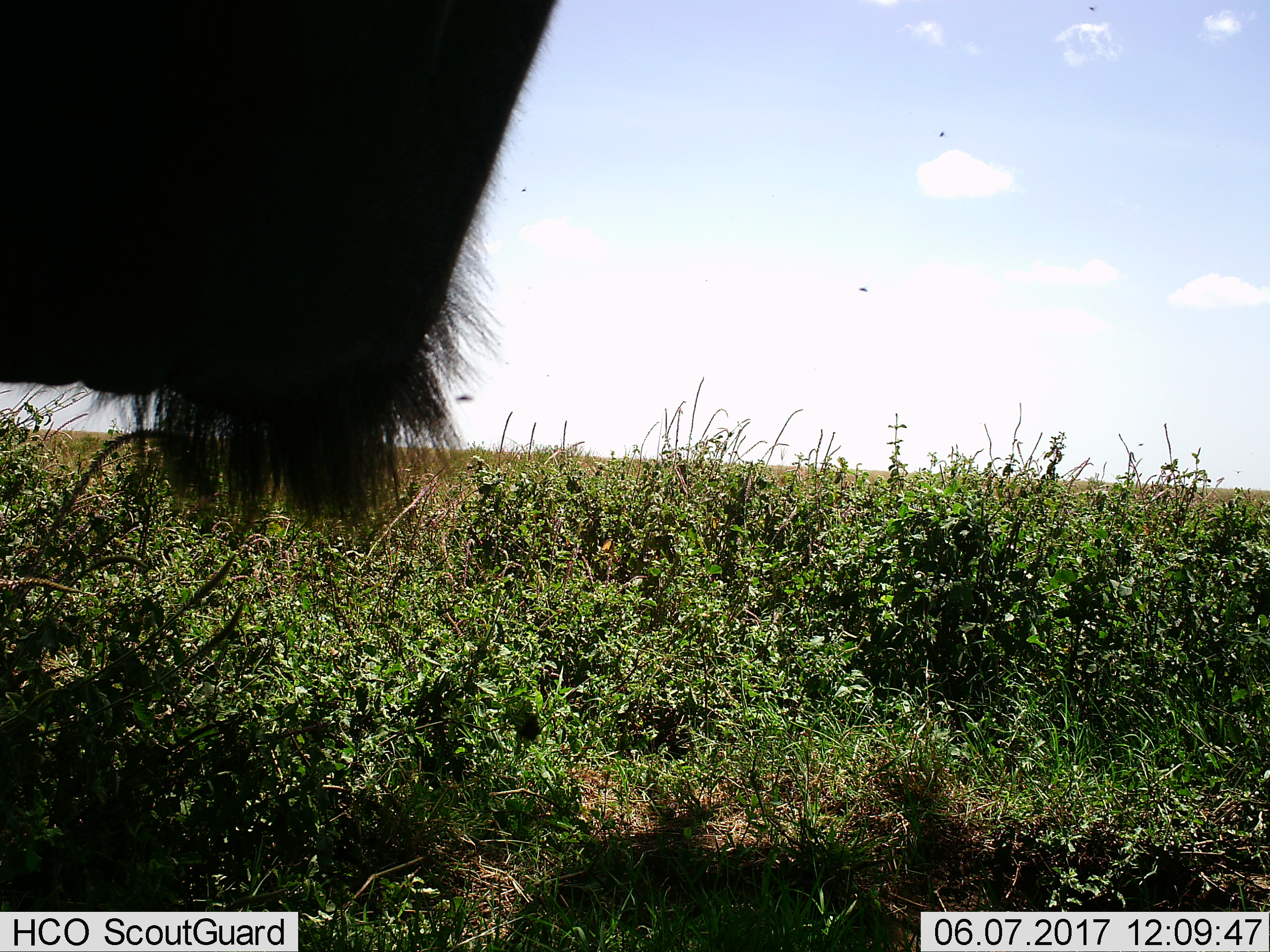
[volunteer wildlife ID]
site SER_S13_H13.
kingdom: Animalia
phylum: Chordata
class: Mammalia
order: Artiodactyla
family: Bovidae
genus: Connochaetes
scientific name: Connochaetes taurinus taurinus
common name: blue wildebeest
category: wildebeestblue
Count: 1.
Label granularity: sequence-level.